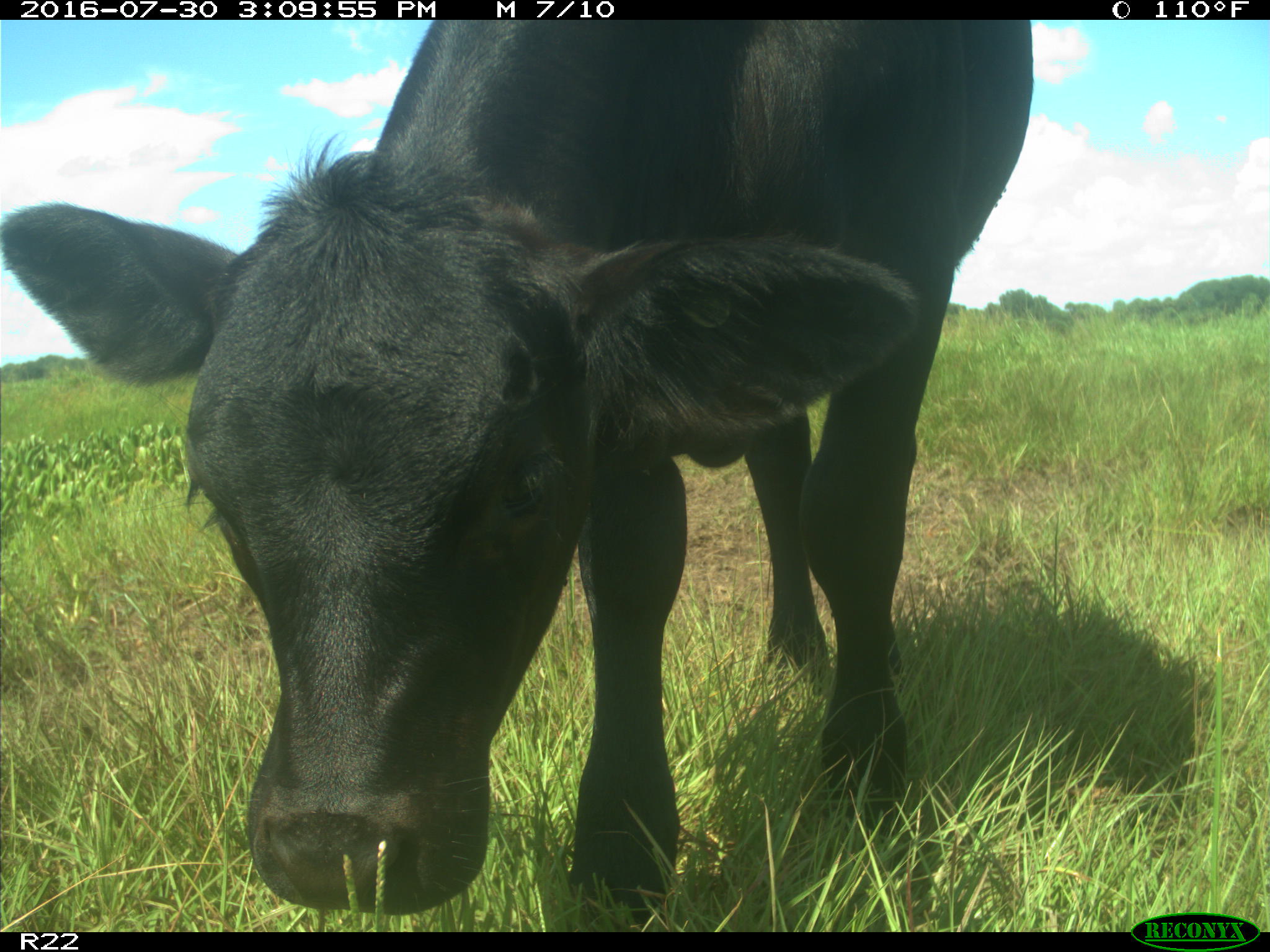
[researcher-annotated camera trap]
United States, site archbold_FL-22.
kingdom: Animalia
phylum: Chordata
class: Mammalia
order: Artiodactyla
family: Bovidae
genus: Bos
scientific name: Bos taurus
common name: domestic cow